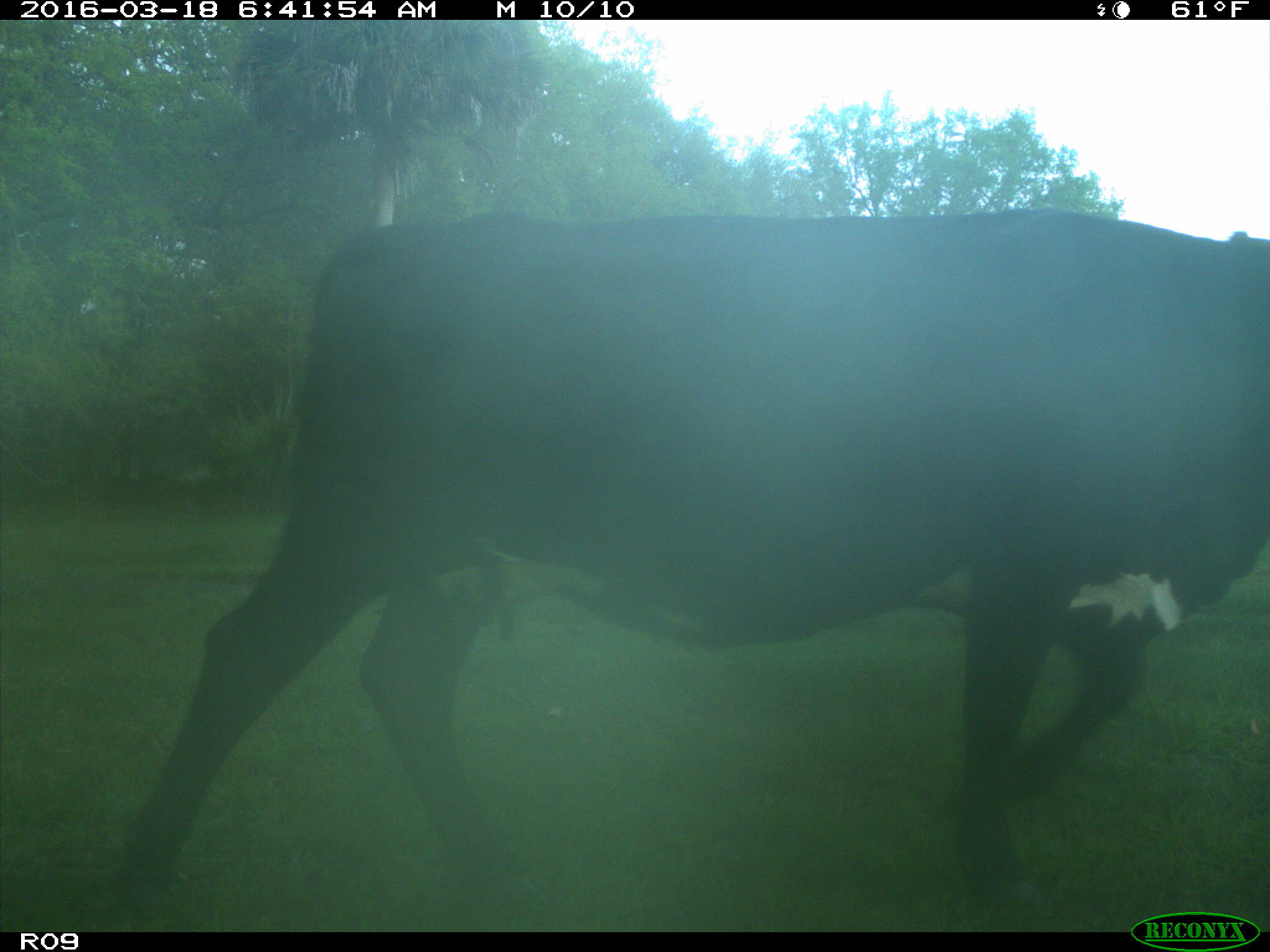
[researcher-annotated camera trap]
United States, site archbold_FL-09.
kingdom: Animalia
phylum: Chordata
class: Mammalia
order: Artiodactyla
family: Bovidae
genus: Bos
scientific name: Bos taurus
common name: domestic cow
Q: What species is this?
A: Bos taurus (domestic cow).